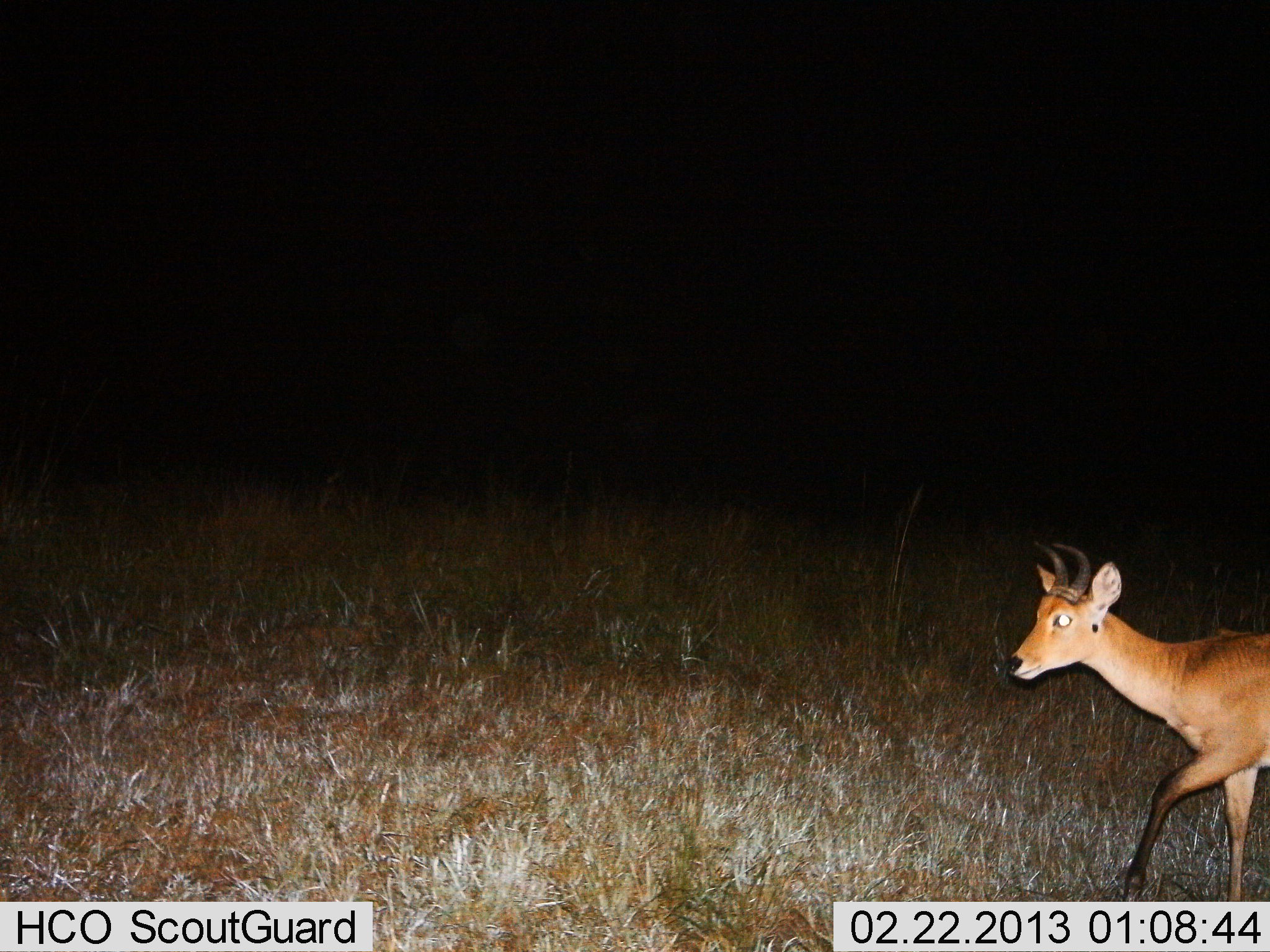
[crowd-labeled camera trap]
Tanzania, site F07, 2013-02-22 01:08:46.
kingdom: Animalia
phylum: Chordata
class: Mammalia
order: Artiodactyla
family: Bovidae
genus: Redunca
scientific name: Redunca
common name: reedbuck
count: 1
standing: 10%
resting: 0%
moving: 90%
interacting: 0%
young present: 0%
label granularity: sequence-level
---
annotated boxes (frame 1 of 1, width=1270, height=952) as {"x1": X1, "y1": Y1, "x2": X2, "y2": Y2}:
animal: {"x1": 1005, "y1": 542, "x2": 1270, "y2": 902}